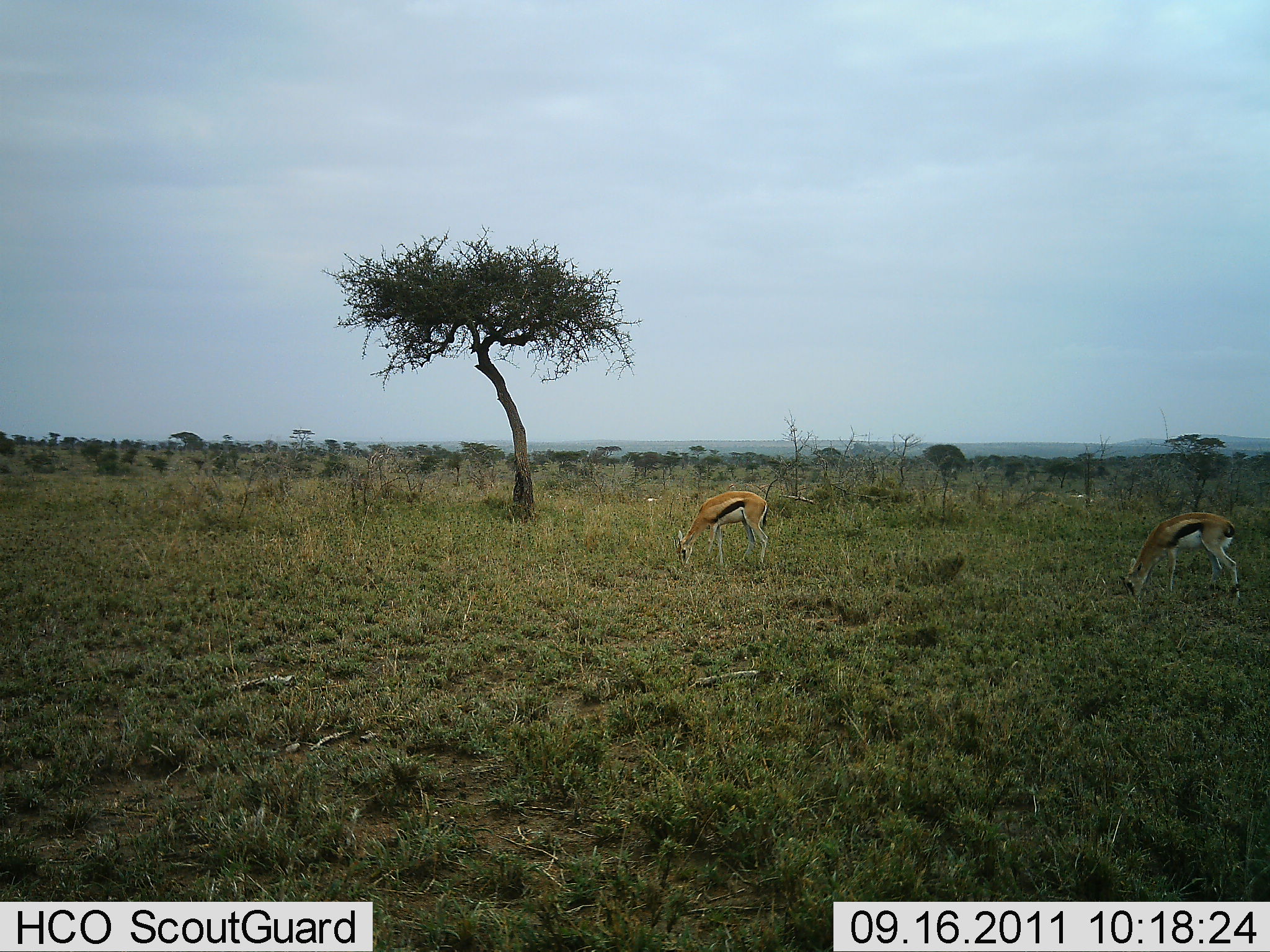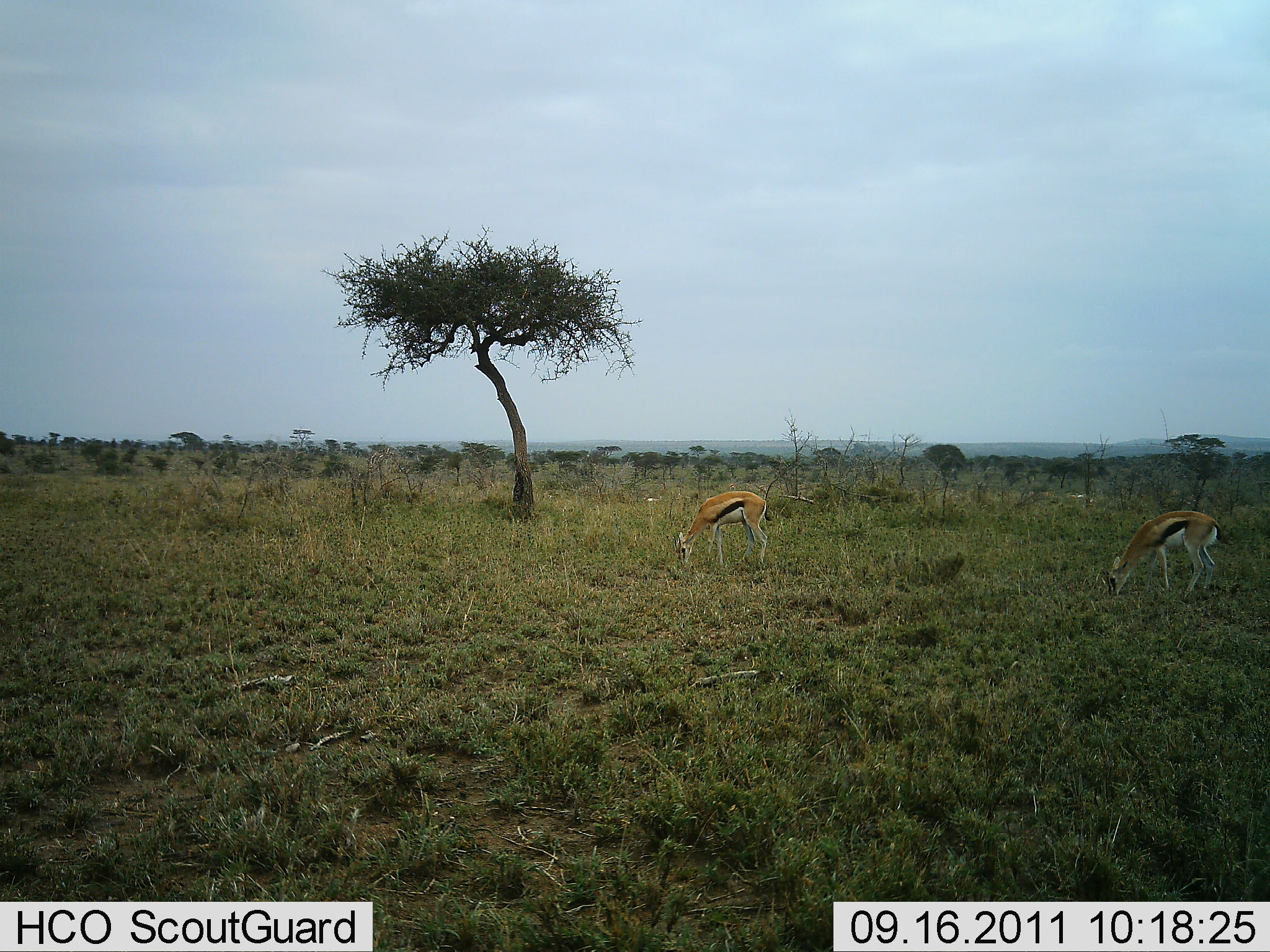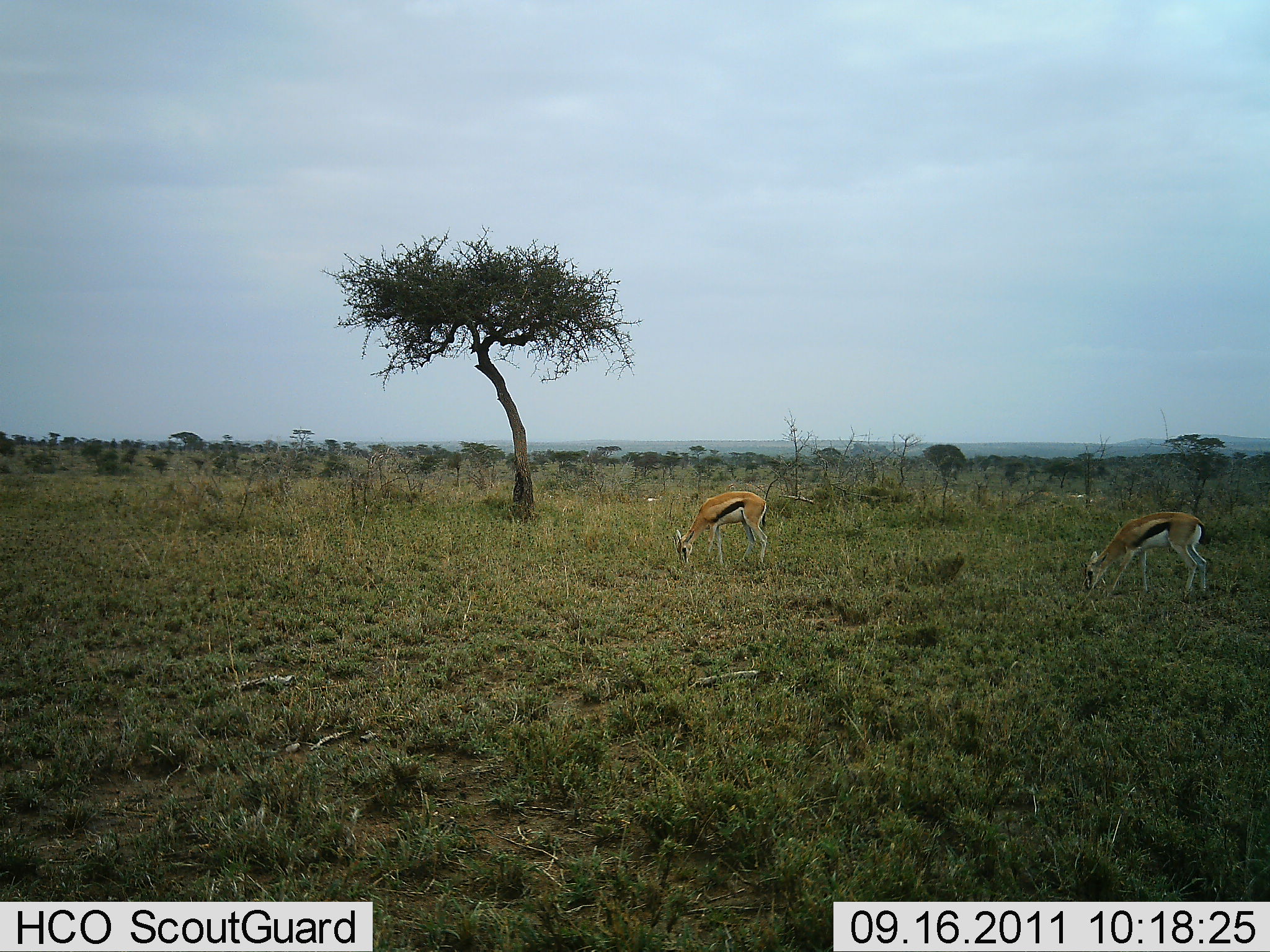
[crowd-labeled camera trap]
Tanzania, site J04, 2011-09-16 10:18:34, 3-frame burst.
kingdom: Animalia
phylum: Chordata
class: Mammalia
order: Artiodactyla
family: Bovidae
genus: Eudorcas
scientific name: Eudorcas thomsonii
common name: thomson's gazelle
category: gazellethomsons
Gazellethomsons (thomson's gazelle) (Eudorcas thomsonii), count 2. Behavior (volunteer vote fractions): standing 14%, resting 0%, moving 14%, interacting 0%. Young present (vote fraction): 7%. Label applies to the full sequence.